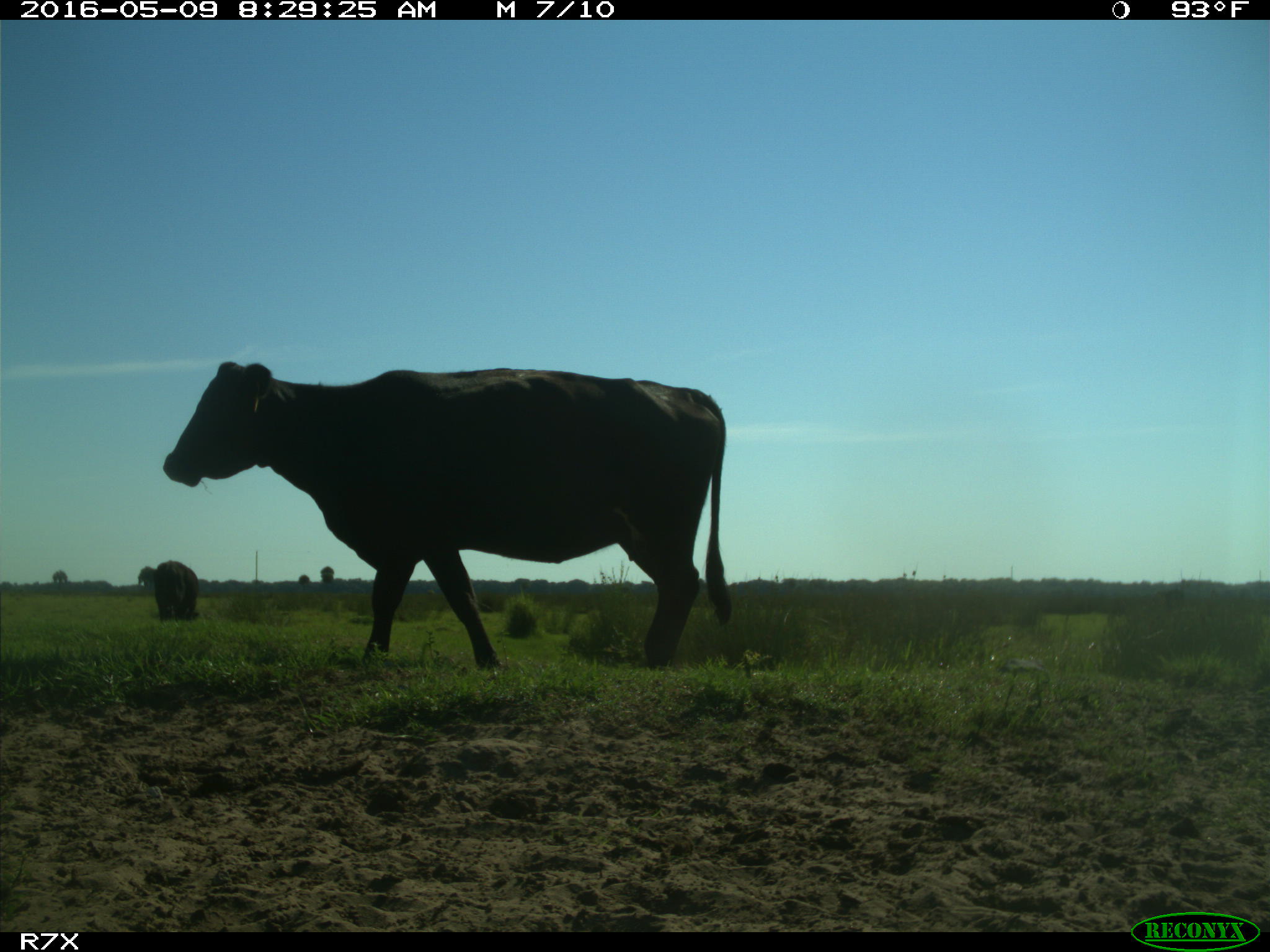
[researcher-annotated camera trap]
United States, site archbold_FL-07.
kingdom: Animalia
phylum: Chordata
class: Mammalia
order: Artiodactyla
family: Bovidae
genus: Bos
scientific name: Bos taurus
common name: domestic cow